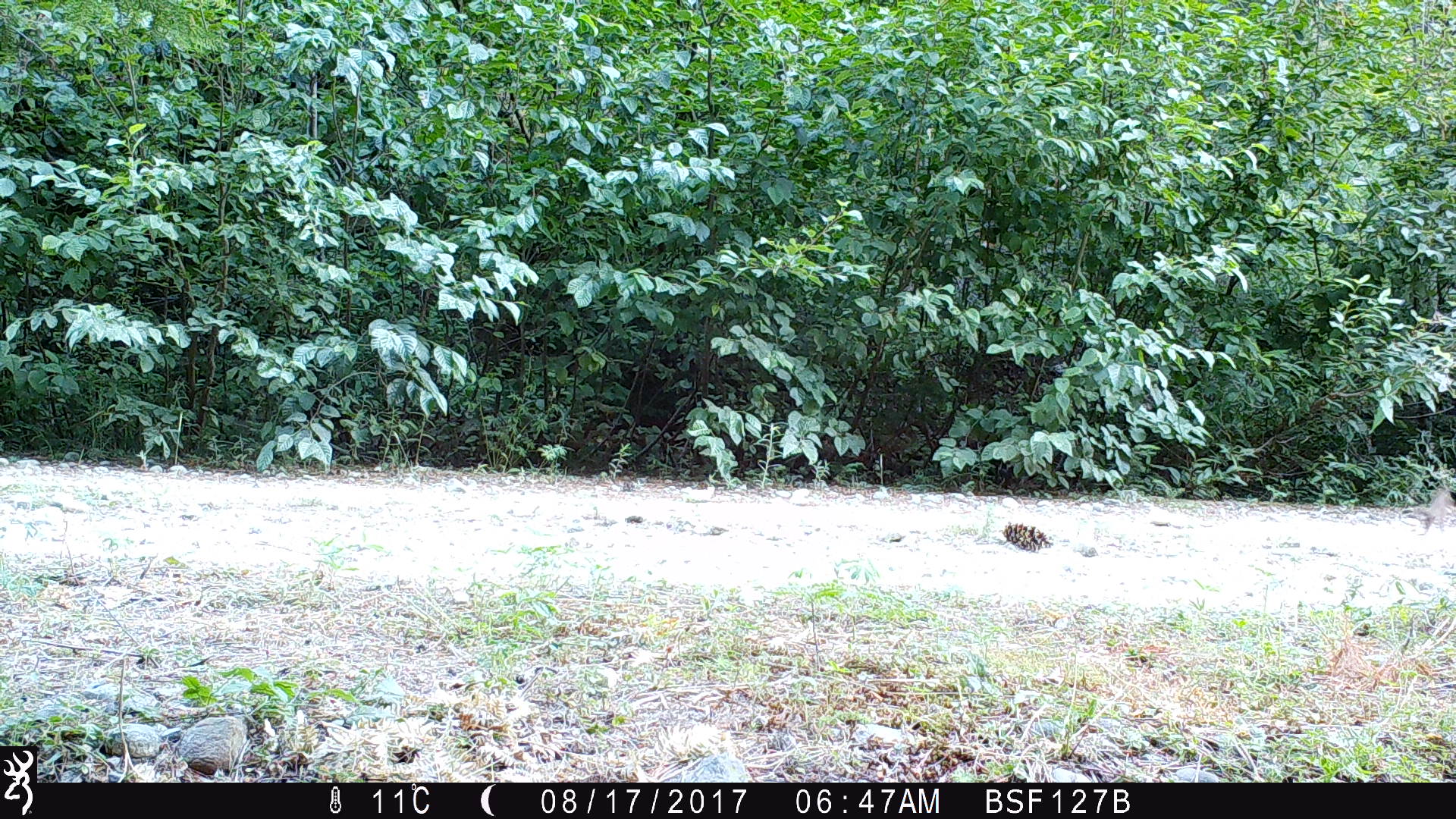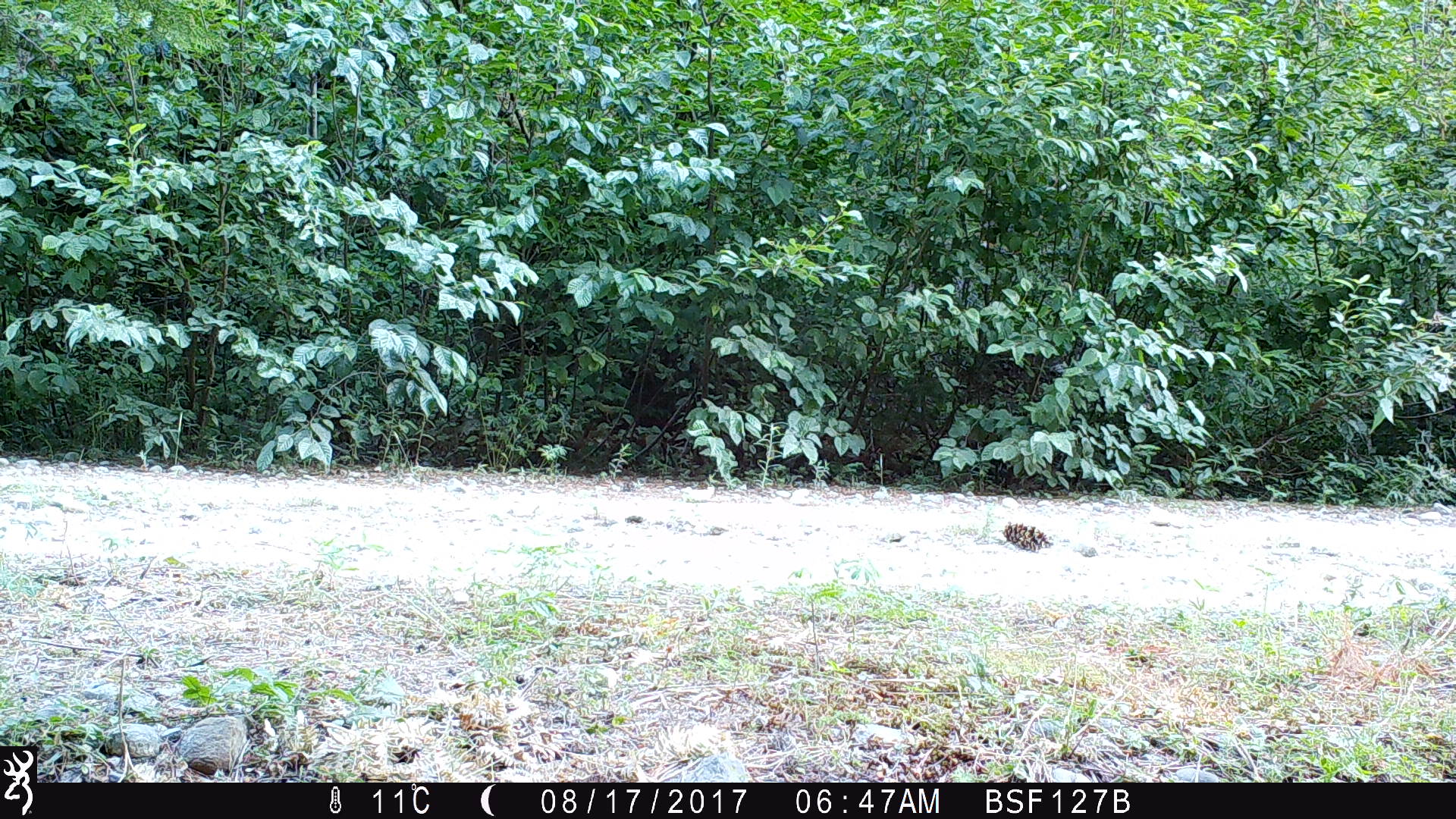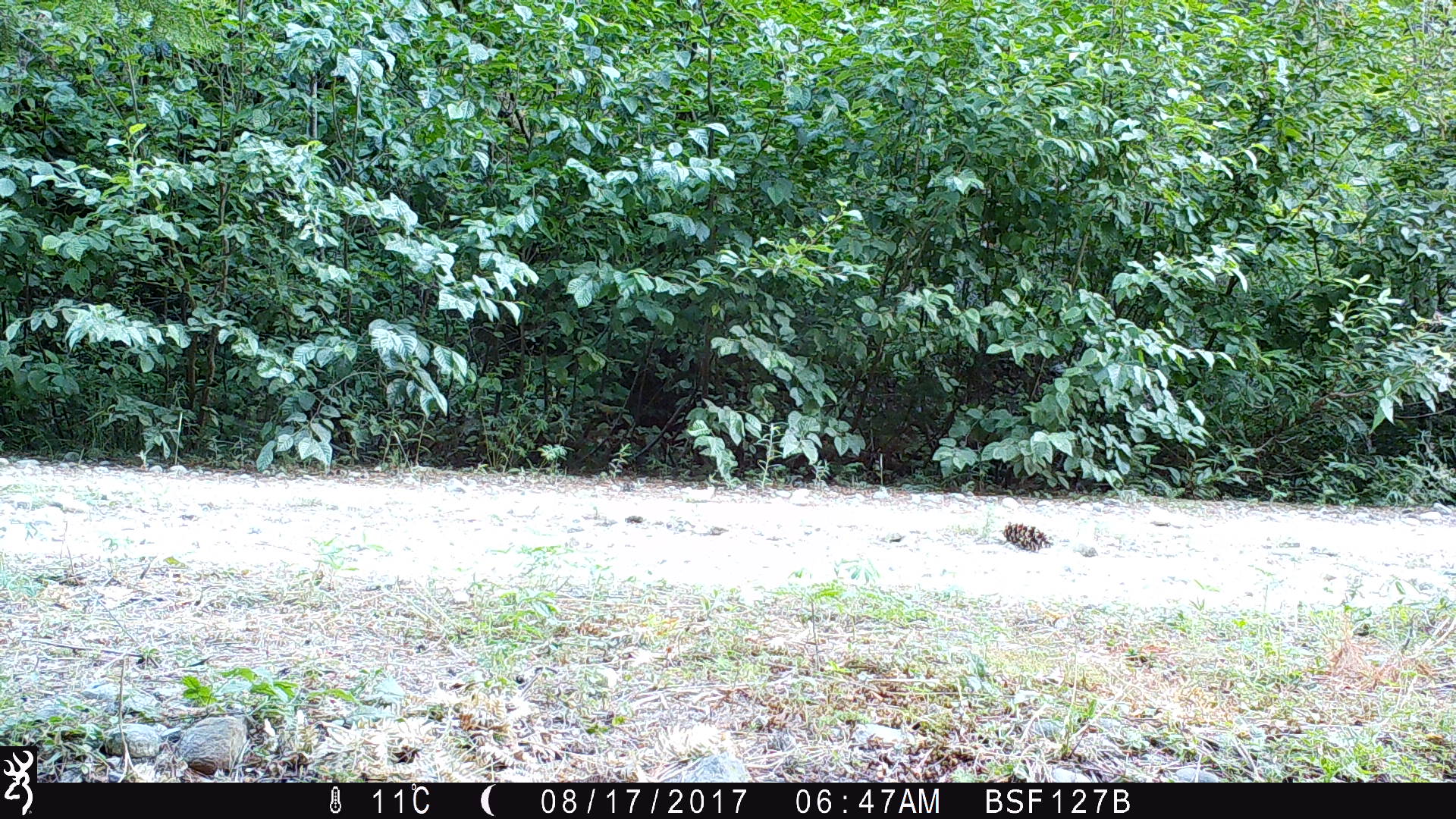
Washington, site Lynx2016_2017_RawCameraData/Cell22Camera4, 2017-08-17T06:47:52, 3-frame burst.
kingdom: Animalia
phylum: Chordata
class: Mammalia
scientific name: Mammalia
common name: small mammal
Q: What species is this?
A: Small mammal (Mammalia).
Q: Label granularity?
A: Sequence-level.